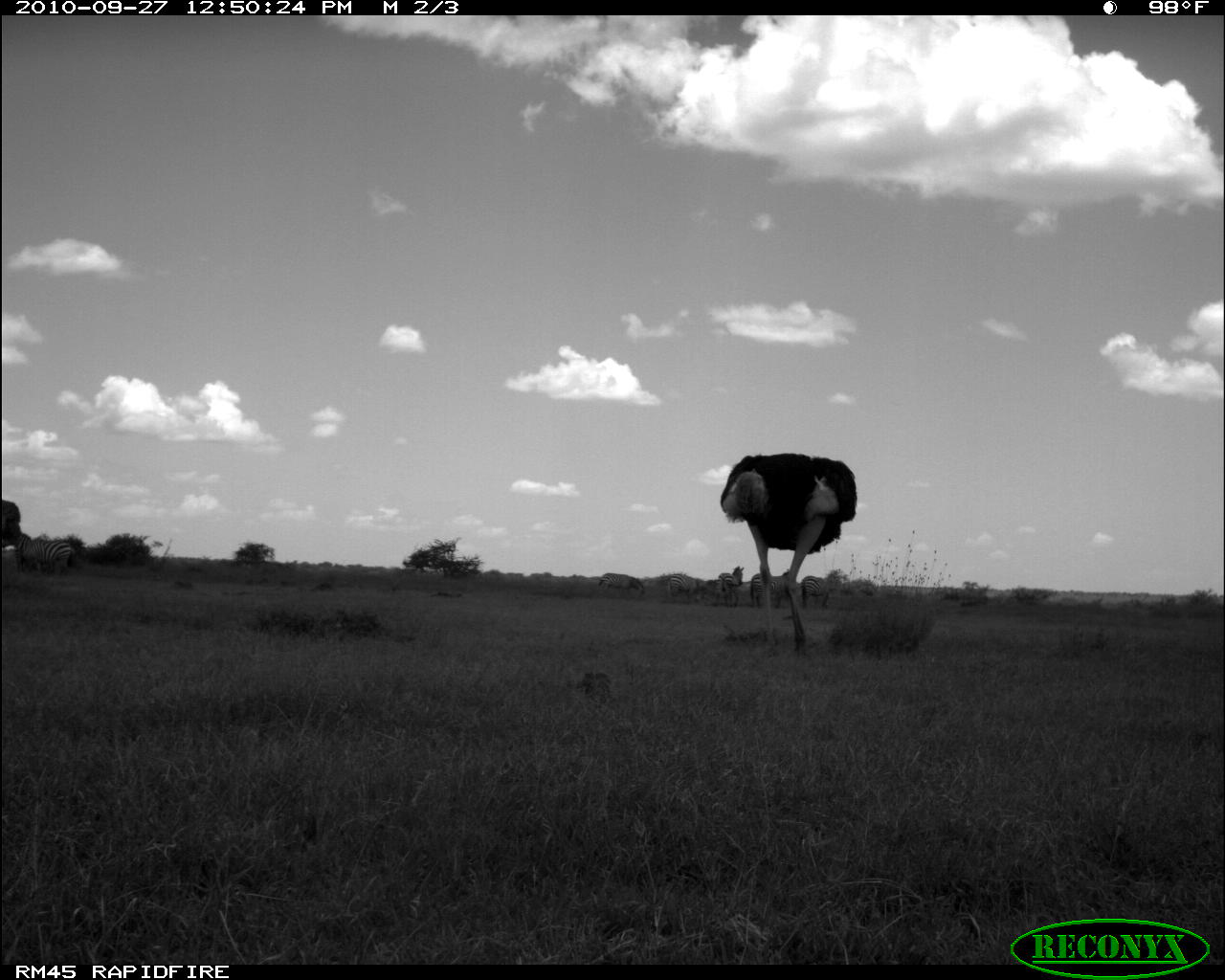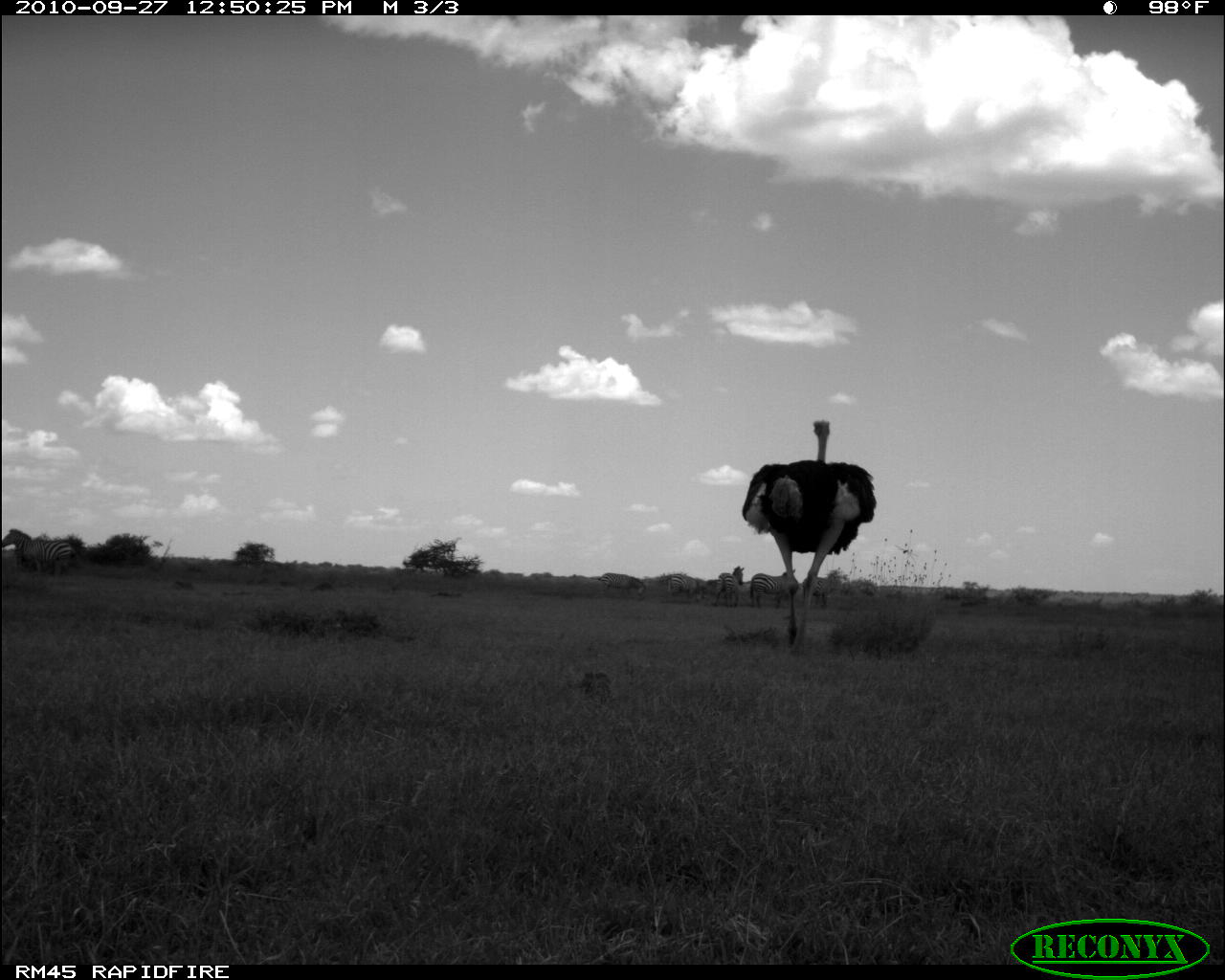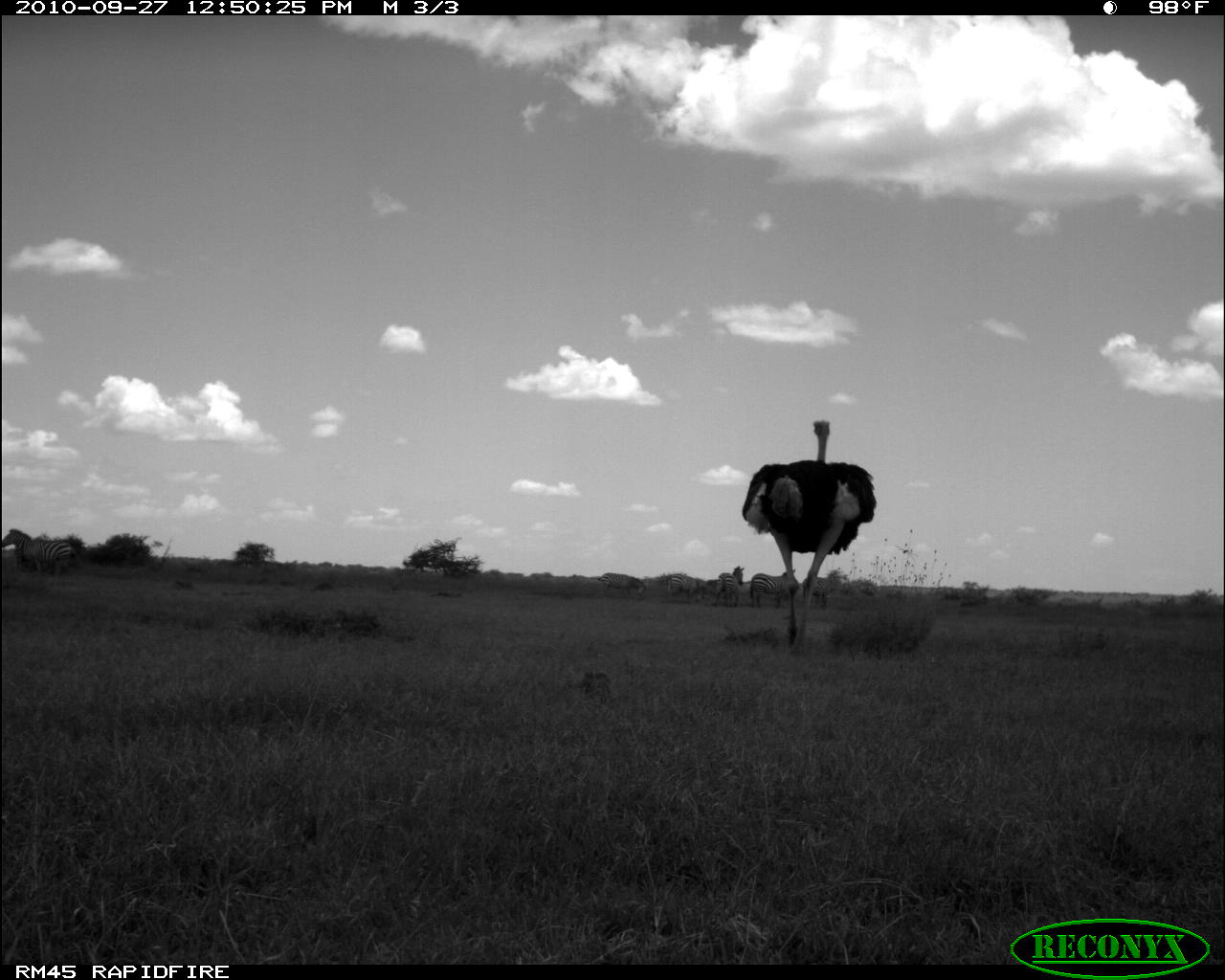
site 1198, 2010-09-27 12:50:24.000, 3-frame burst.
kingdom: Animalia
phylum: Chordata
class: Aves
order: Struthioniformes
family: Struthionidae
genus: Struthio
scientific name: Struthio camelus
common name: common ostrich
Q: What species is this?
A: Struthio camelus (common ostrich).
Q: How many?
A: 2.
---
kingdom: Animalia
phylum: Chordata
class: Mammalia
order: Perissodactyla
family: Equidae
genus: Equus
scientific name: Equus quagga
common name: plains zebra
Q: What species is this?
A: Equus quagga (plains zebra).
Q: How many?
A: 6.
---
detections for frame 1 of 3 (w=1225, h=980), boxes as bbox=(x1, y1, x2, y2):
struthio camelus: bbox=(720, 453, 857, 656); bbox=(24, 538, 75, 578); bbox=(1, 500, 21, 590); bbox=(749, 571, 791, 608); bbox=(598, 572, 645, 598); bbox=(801, 574, 835, 609); bbox=(717, 565, 743, 608); bbox=(667, 573, 701, 603)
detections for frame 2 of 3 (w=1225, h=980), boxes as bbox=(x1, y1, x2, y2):
equus quagga: bbox=(741, 418, 876, 656); bbox=(1, 527, 74, 580); bbox=(749, 570, 790, 608); bbox=(598, 572, 648, 600); bbox=(803, 573, 839, 607); bbox=(715, 567, 743, 610); bbox=(666, 574, 705, 603)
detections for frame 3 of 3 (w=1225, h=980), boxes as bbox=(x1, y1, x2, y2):
struthio camelus: bbox=(741, 419, 876, 656); bbox=(2, 528, 76, 578); bbox=(749, 571, 790, 609); bbox=(598, 572, 646, 600); bbox=(714, 566, 744, 609); bbox=(801, 572, 836, 608); bbox=(667, 573, 704, 603)